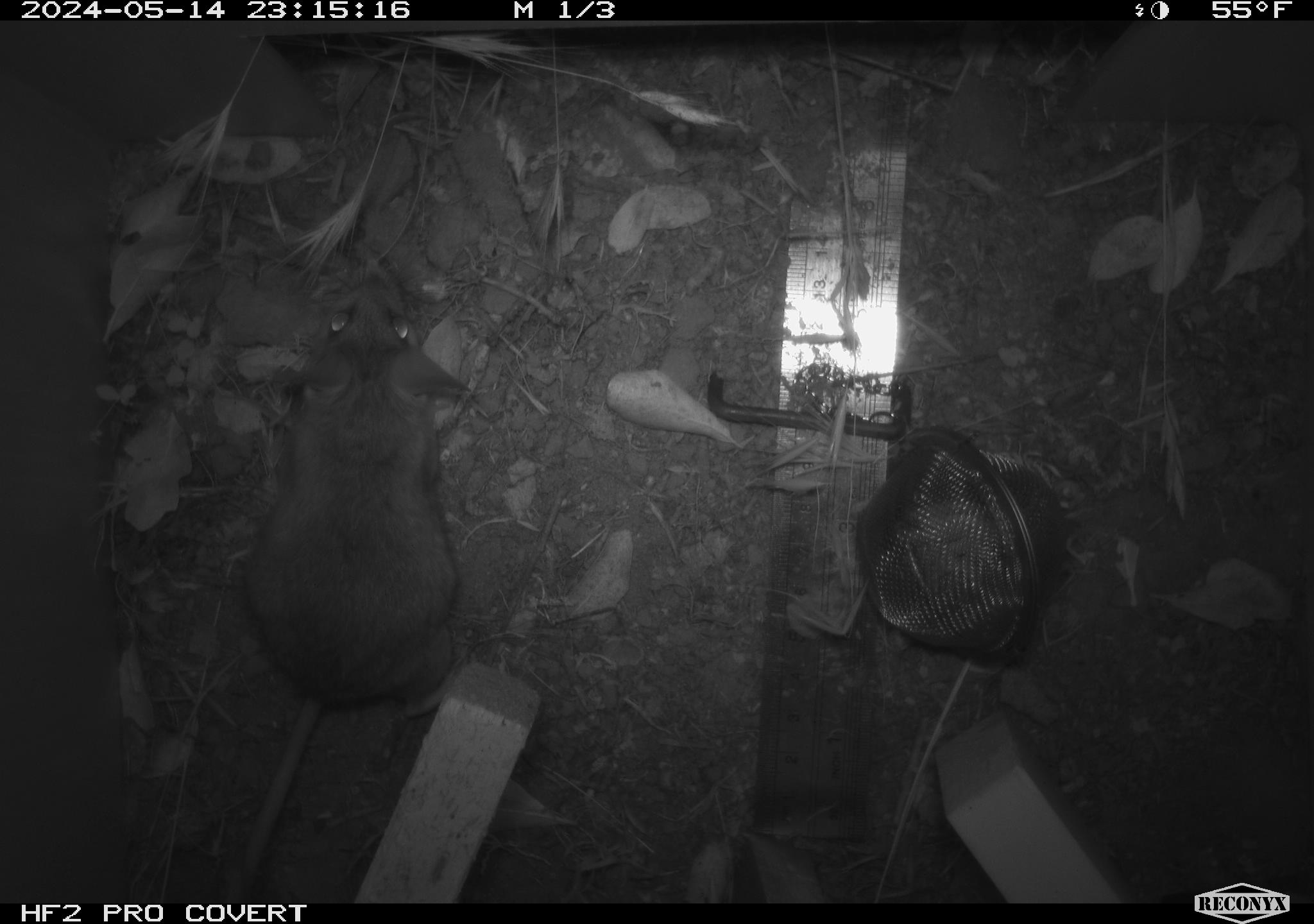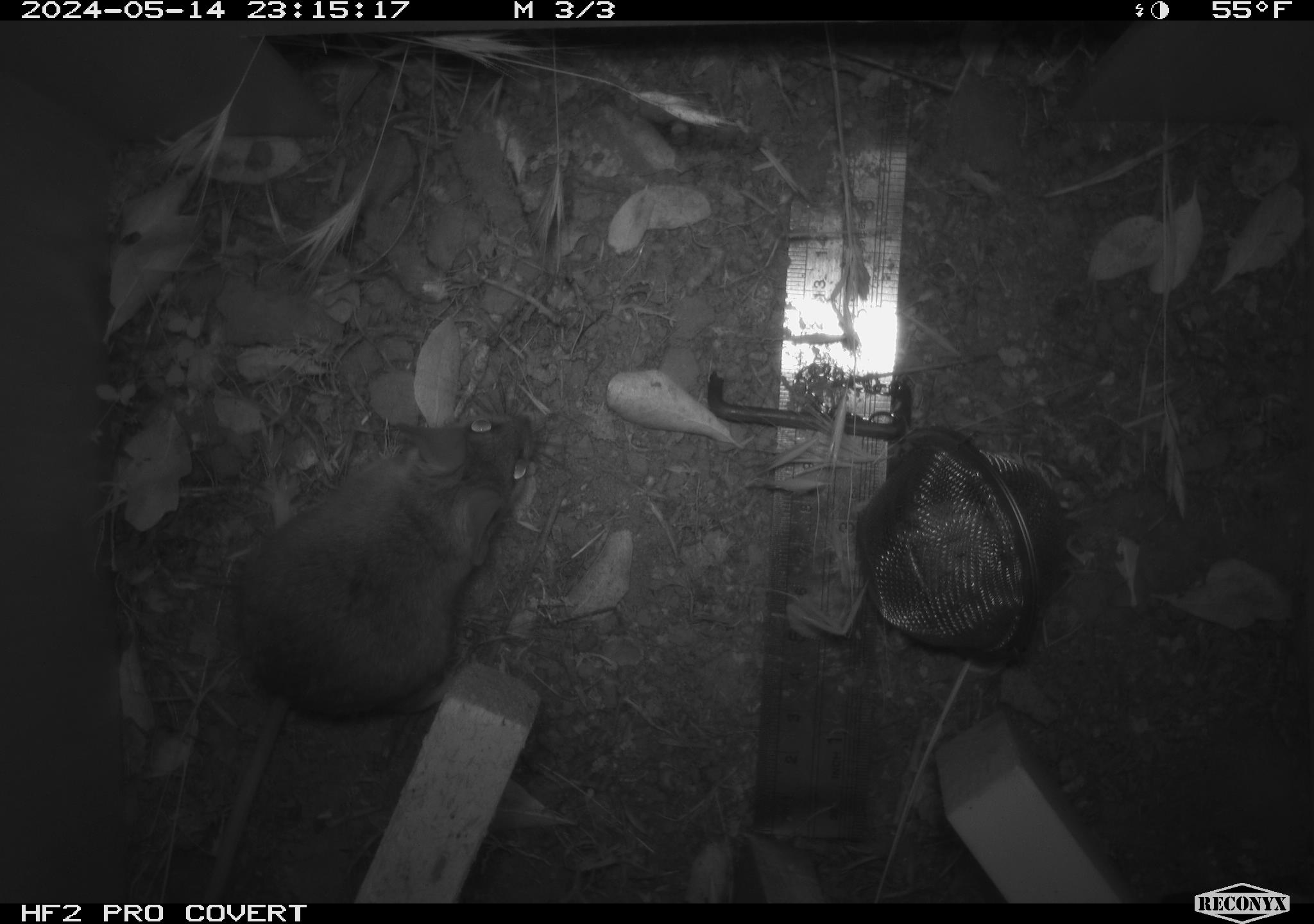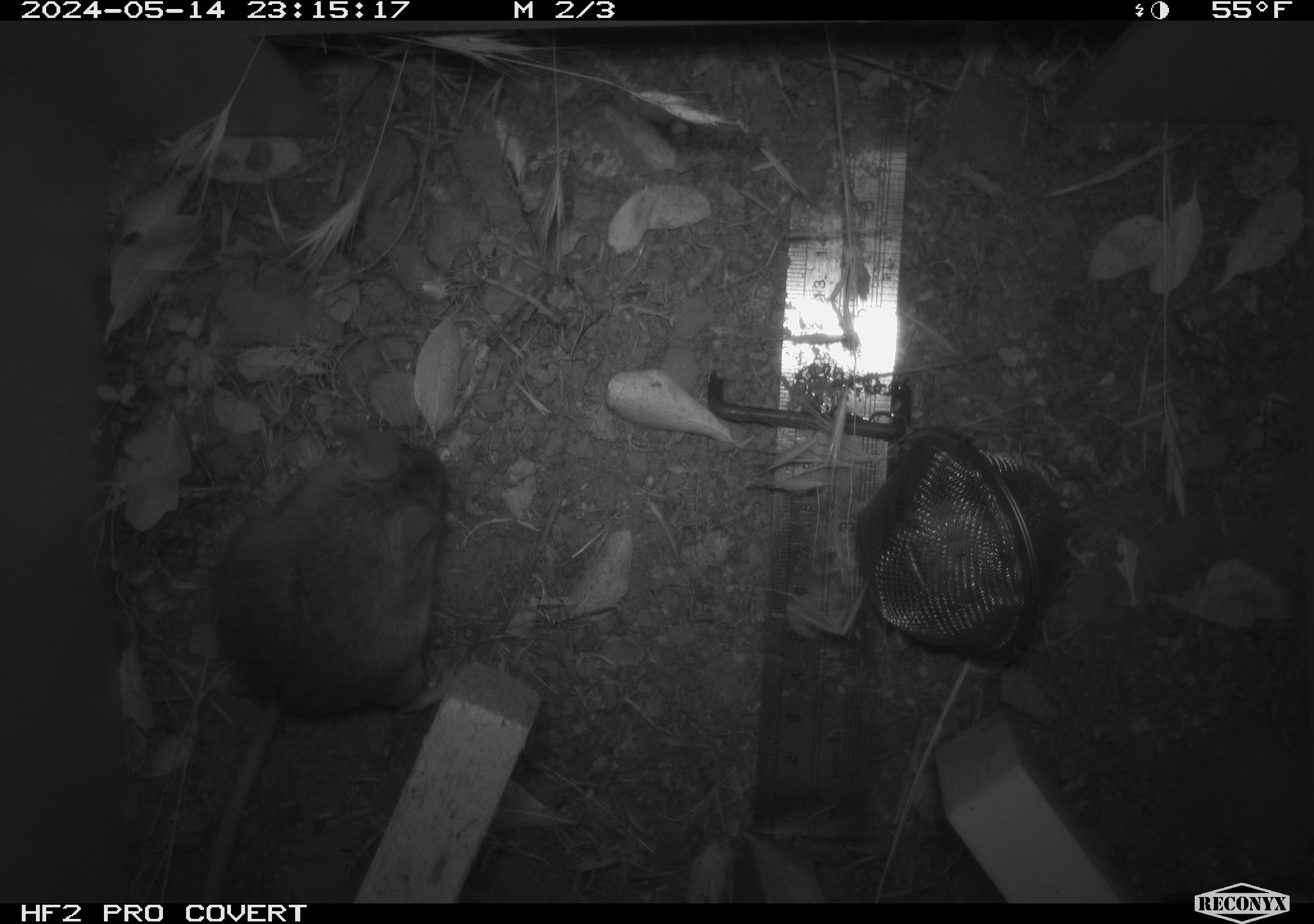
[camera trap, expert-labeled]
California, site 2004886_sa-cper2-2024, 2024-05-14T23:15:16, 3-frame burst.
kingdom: Animalia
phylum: Chordata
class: Mammalia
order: Rodentia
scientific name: Rodentia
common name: rodent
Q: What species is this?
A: Rodent (Rodentia).